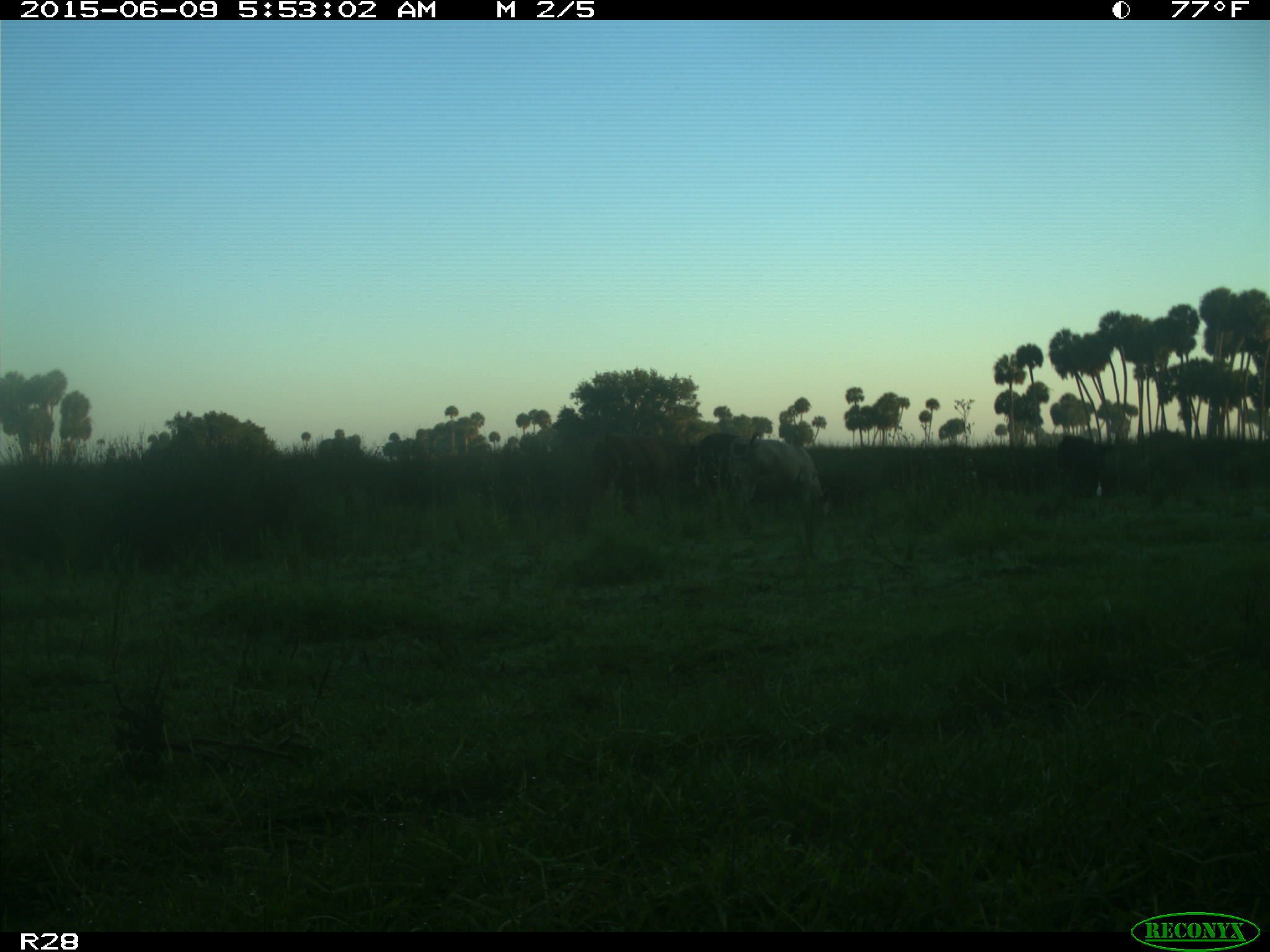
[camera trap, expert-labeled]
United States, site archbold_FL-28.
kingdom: Animalia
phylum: Chordata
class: Mammalia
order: Artiodactyla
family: Bovidae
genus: Bos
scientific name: Bos taurus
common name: domestic cow